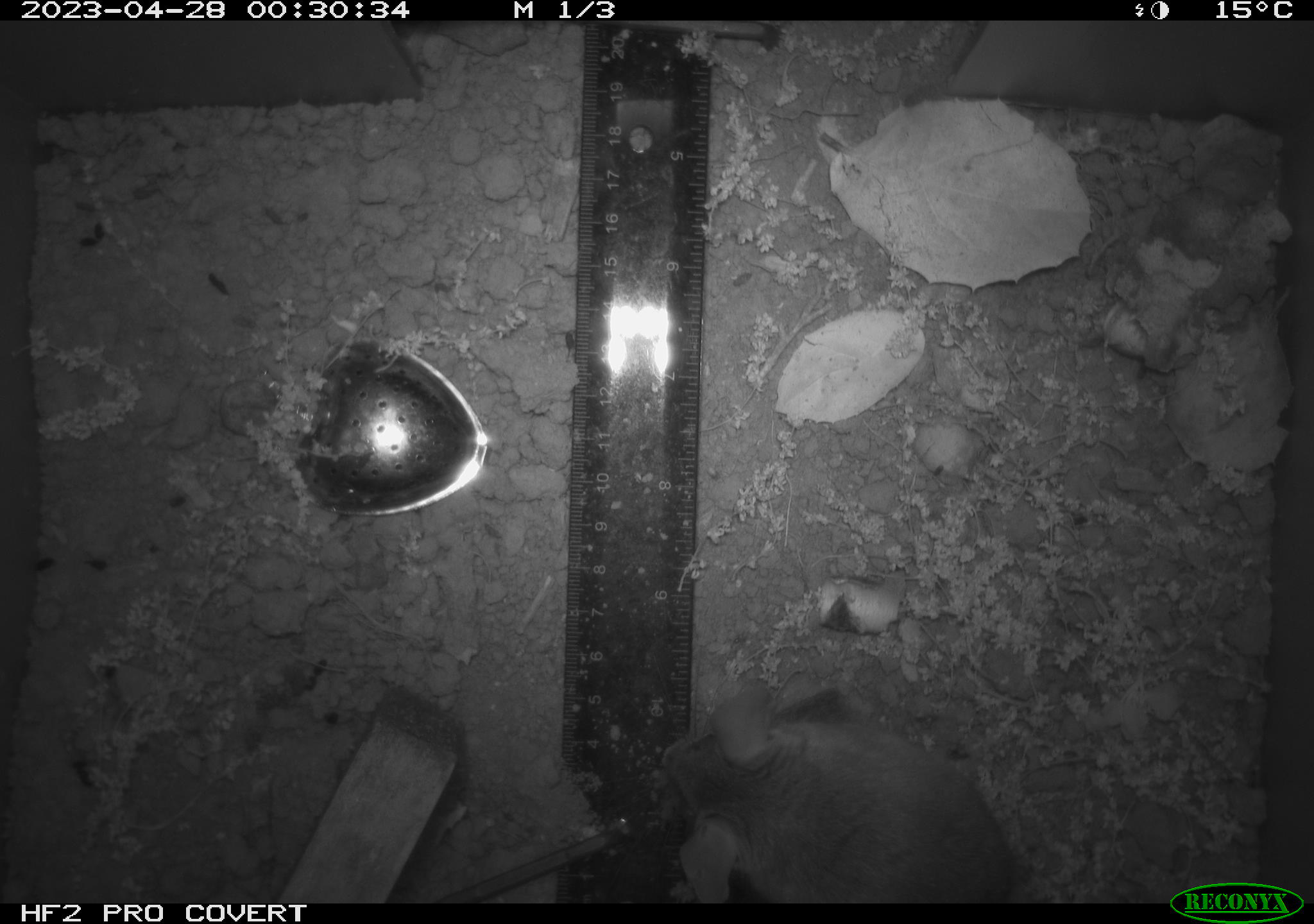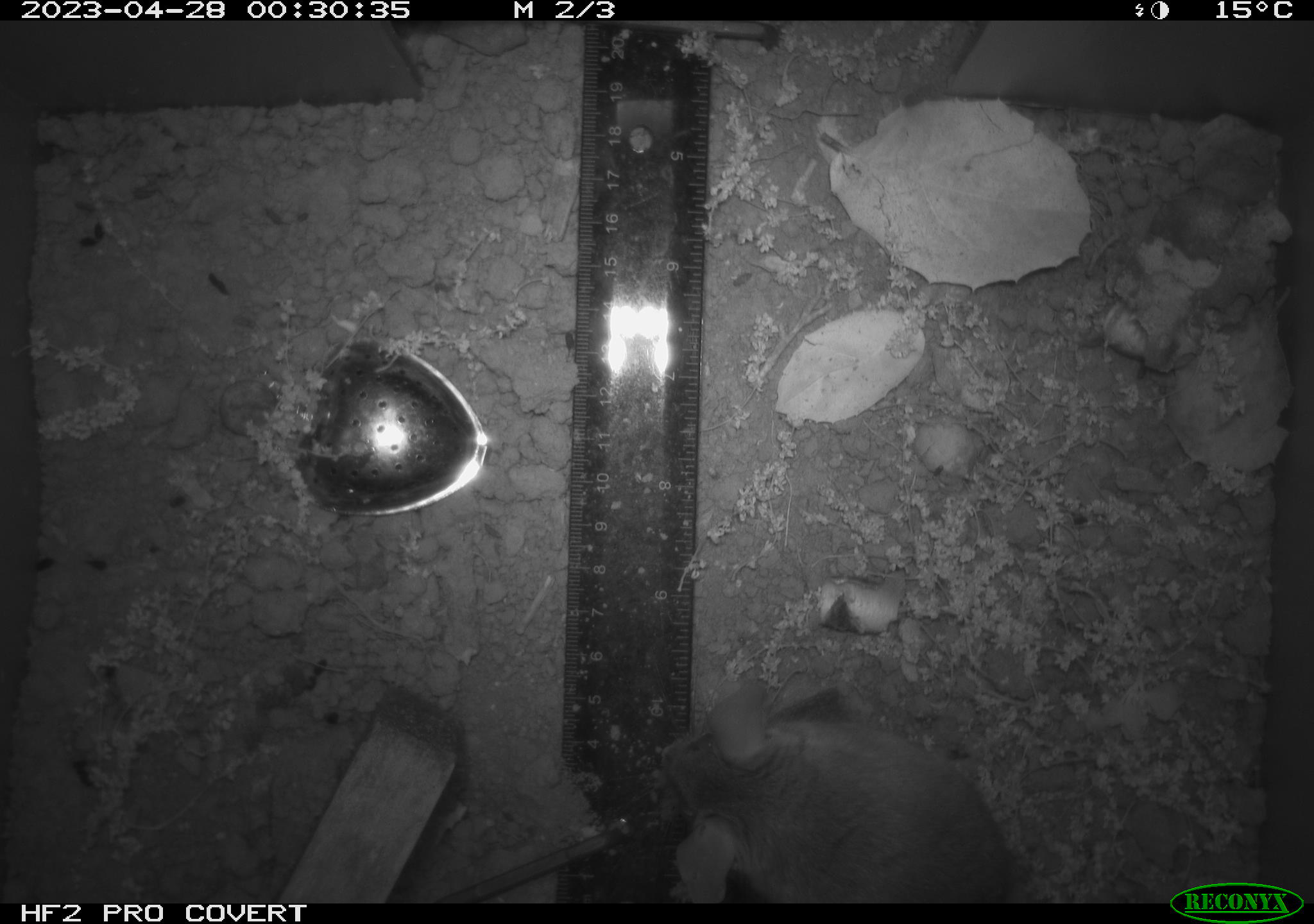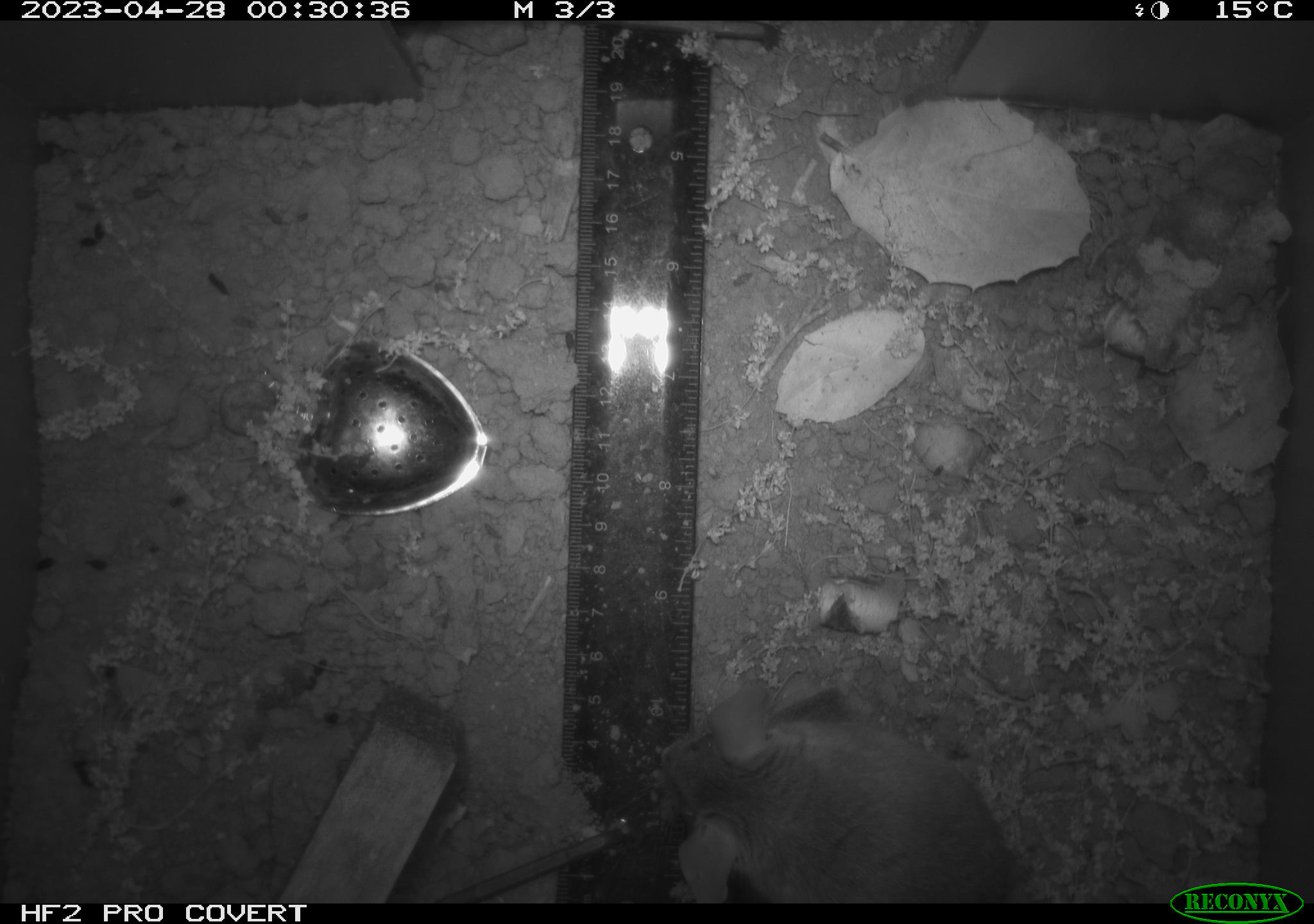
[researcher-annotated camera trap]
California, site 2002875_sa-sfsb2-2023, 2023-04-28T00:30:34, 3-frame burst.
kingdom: Animalia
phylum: Chordata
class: Mammalia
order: Rodentia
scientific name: Rodentia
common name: mouse species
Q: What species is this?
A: Mouse species (Rodentia).